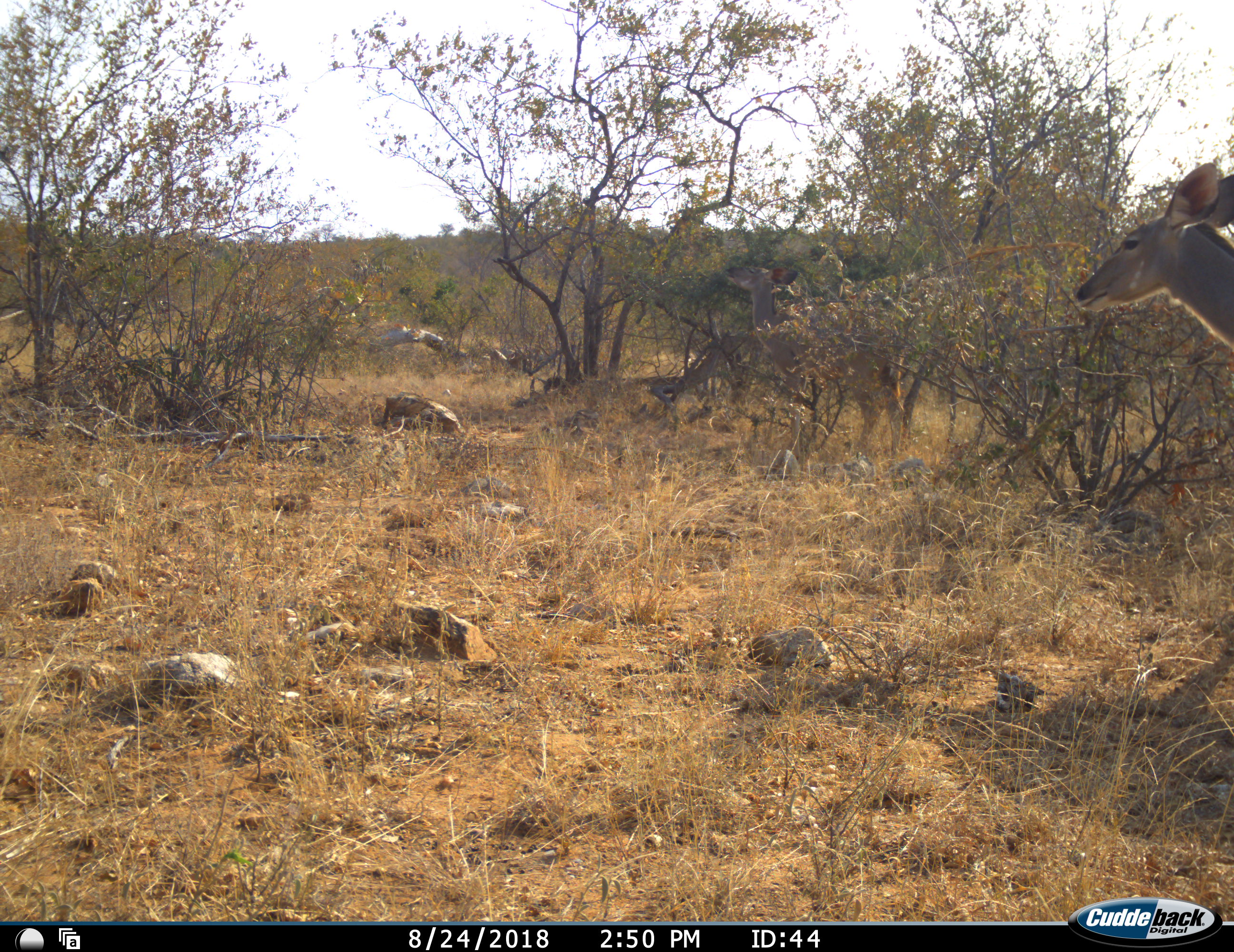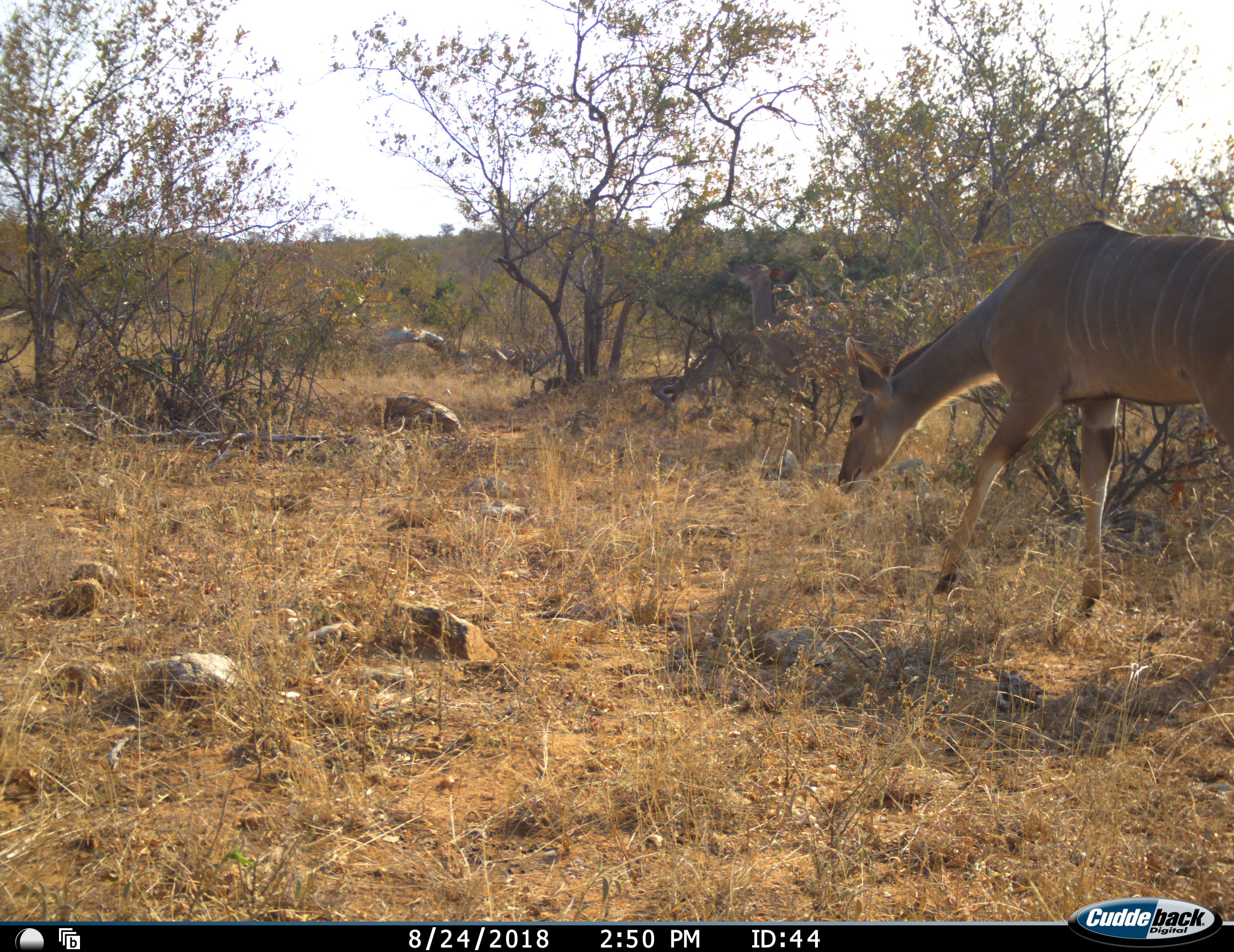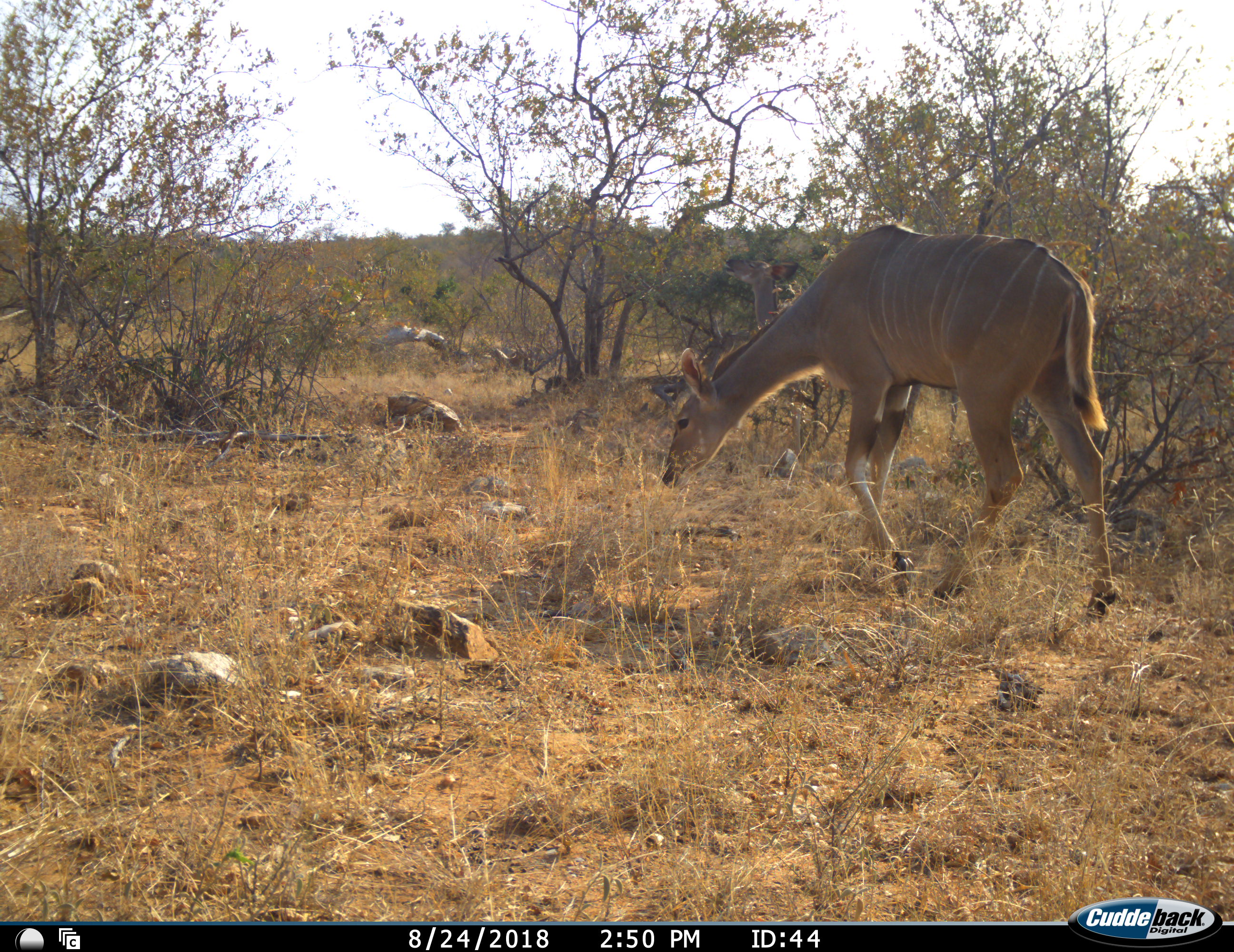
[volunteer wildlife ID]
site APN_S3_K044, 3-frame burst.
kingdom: Animalia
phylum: Chordata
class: Mammalia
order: Artiodactyla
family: Bovidae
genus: Tragelaphus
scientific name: Tragelaphus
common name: kudu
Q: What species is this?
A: Kudu (Tragelaphus).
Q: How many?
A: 1.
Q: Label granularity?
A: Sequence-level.